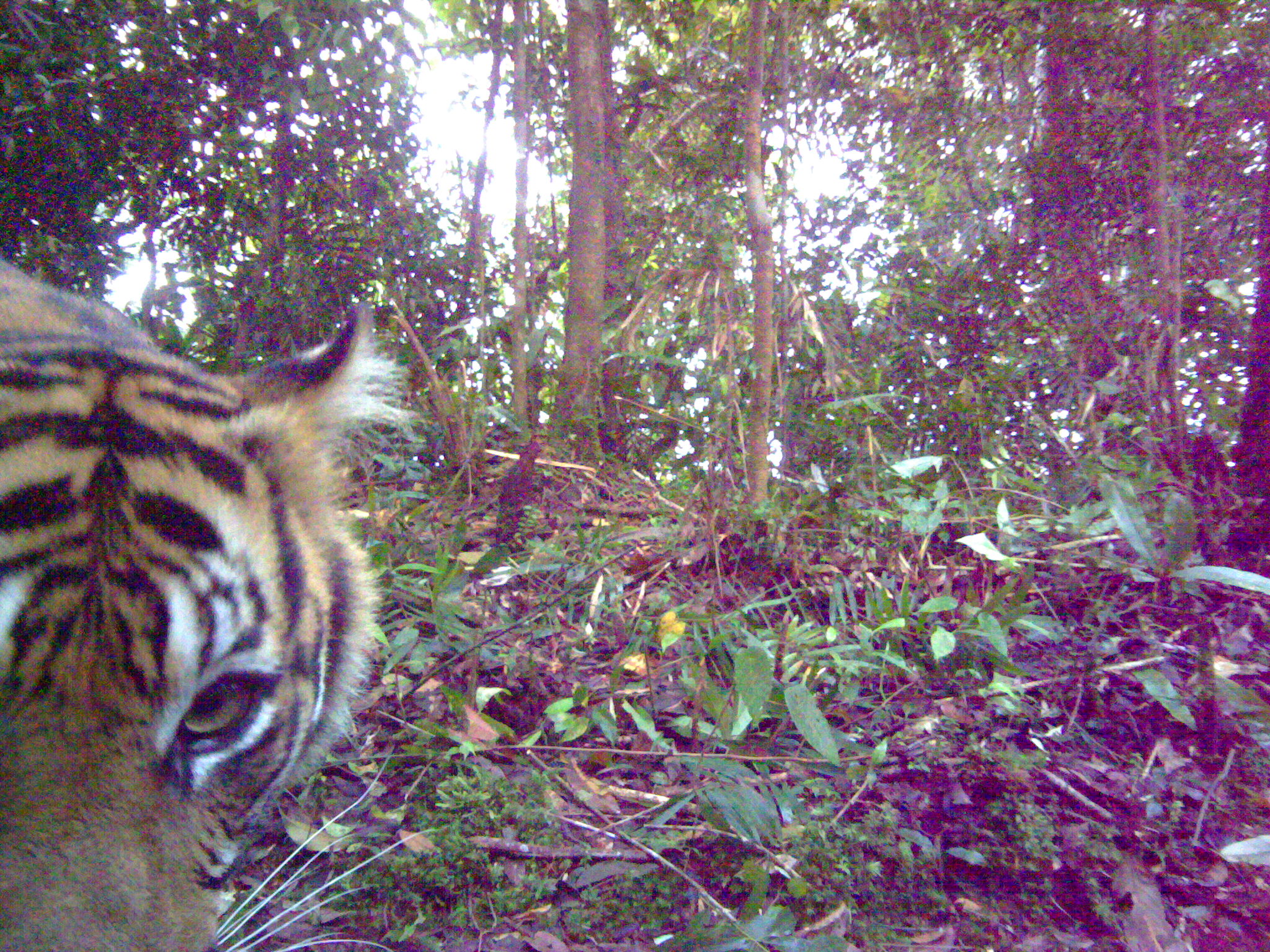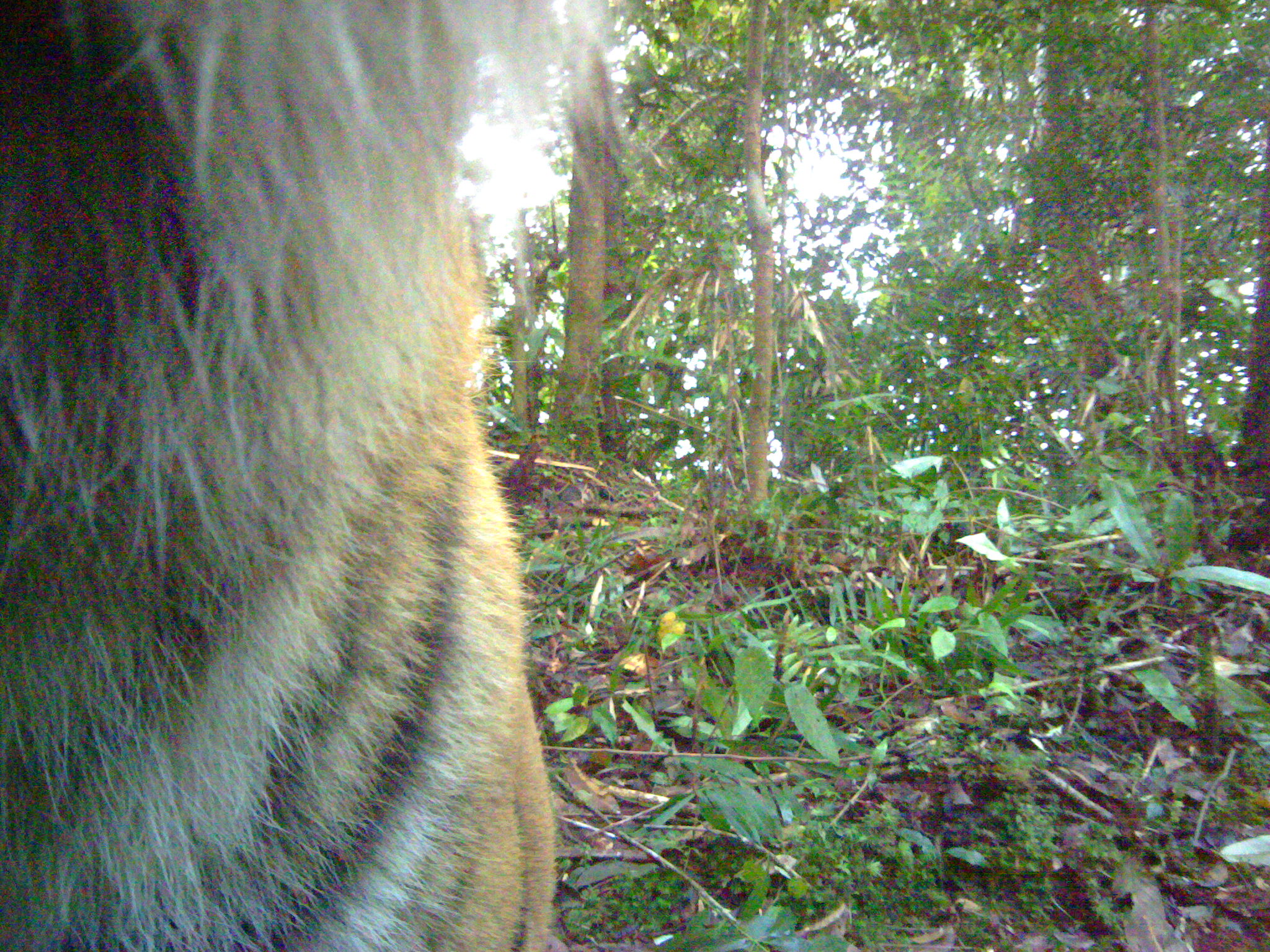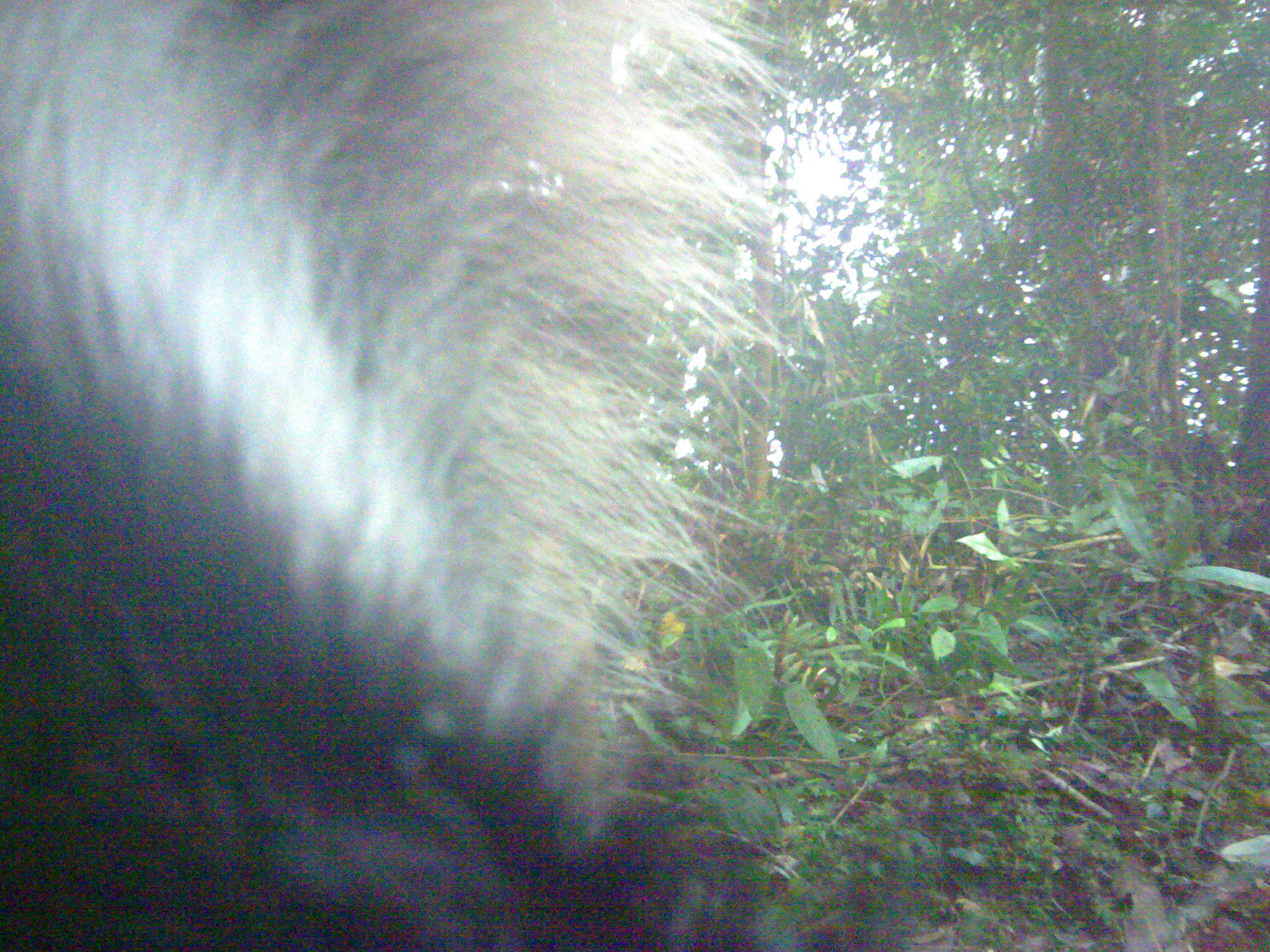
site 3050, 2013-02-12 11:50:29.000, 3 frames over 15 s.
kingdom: Animalia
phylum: Chordata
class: Mammalia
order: Carnivora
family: Felidae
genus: Panthera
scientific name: Panthera tigris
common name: tiger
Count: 1.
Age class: adult.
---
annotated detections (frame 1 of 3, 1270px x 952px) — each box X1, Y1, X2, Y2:
panthera tigris: 0, 257, 419, 952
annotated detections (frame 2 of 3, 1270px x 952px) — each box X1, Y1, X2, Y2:
panthera tigris: 0, 0, 641, 952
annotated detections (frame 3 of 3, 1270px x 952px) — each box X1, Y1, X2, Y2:
panthera tigris: 0, 0, 804, 952